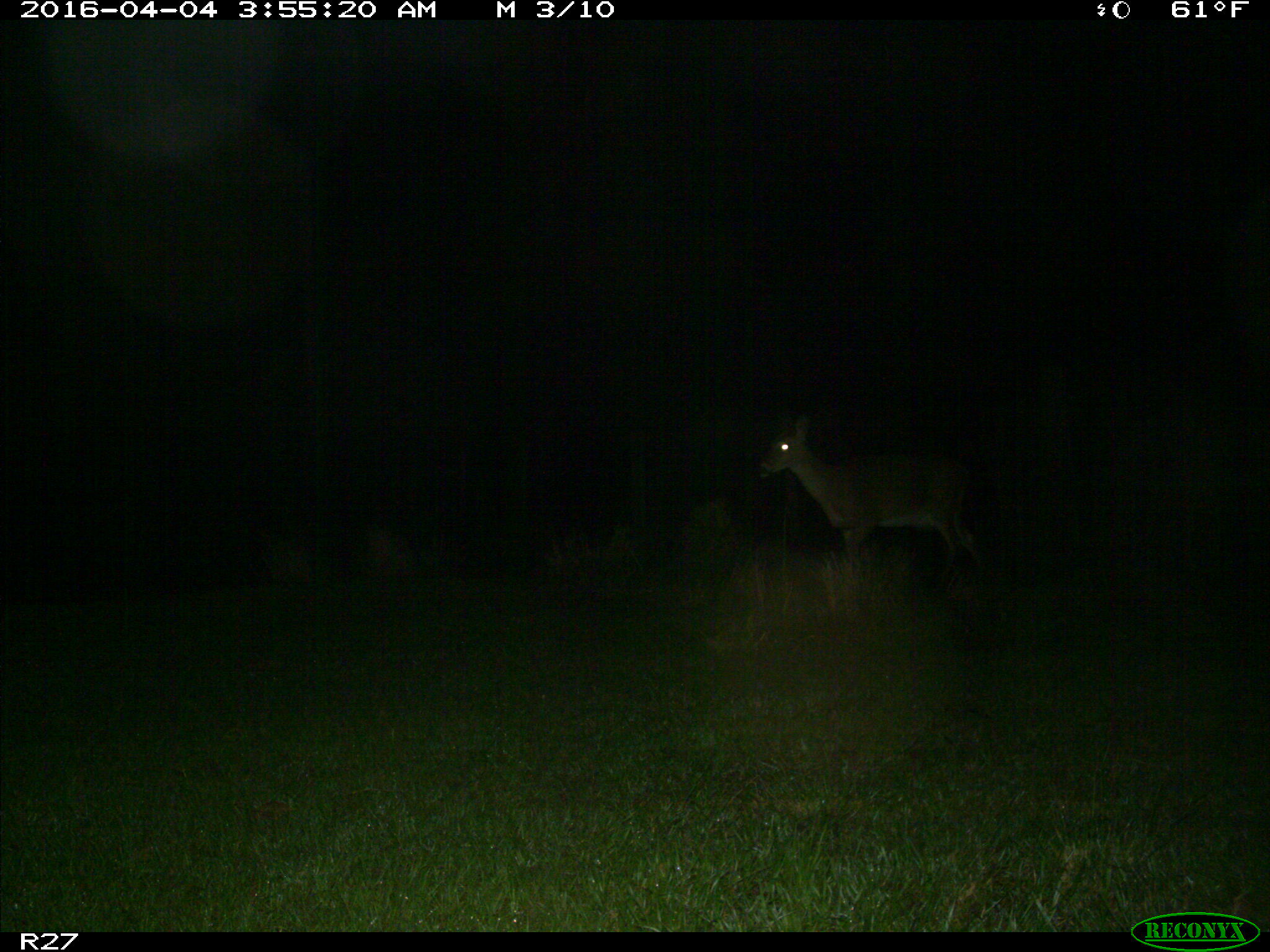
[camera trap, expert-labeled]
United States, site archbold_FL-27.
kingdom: Animalia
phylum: Chordata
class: Mammalia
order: Artiodactyla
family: Cervidae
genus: Odocoileus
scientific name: Odocoileus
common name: deer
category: unidentified deer